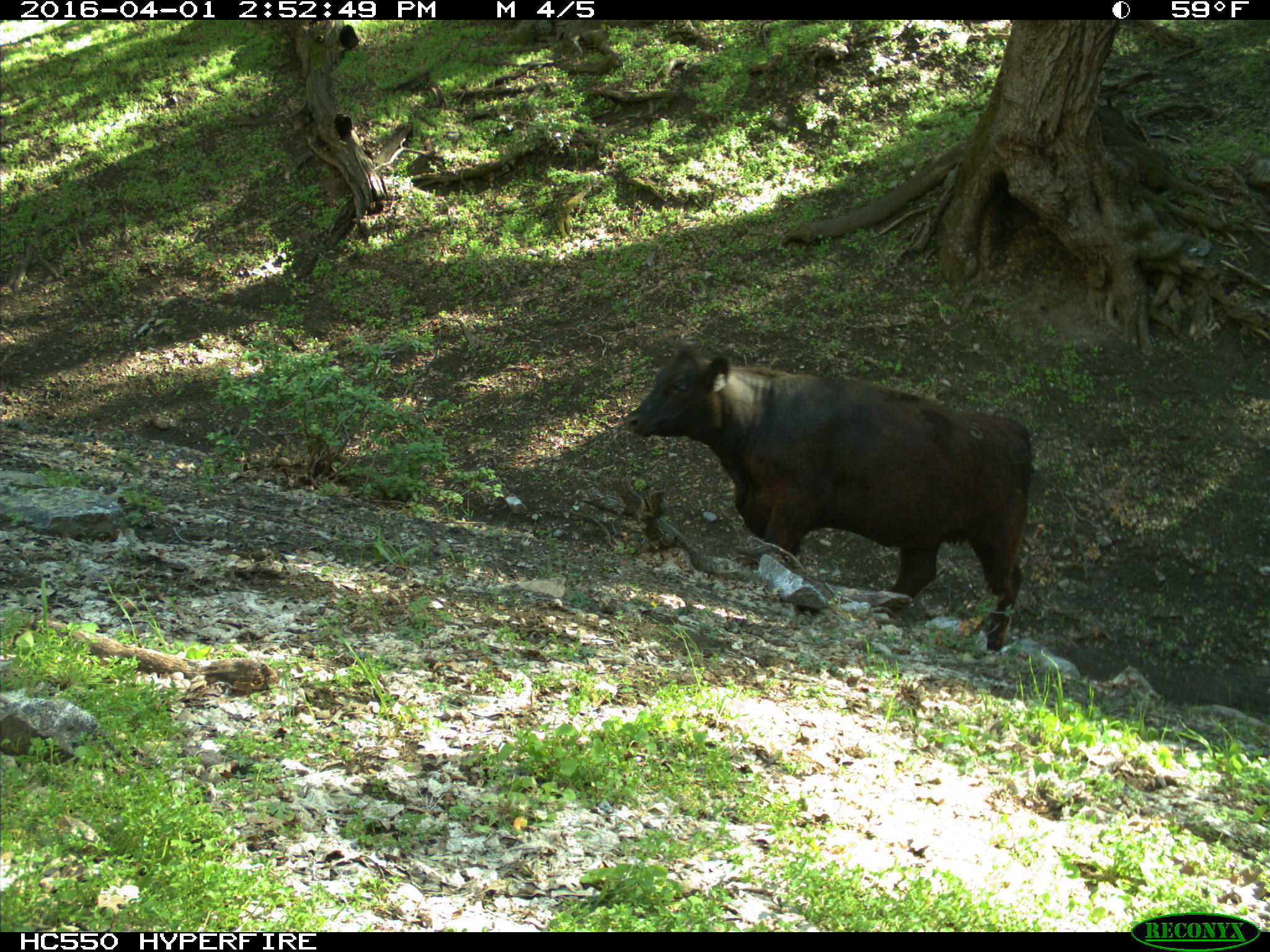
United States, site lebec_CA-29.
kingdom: Animalia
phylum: Chordata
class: Mammalia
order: Artiodactyla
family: Bovidae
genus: Bos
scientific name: Bos taurus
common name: domestic cow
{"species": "Bos taurus (domestic cow)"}